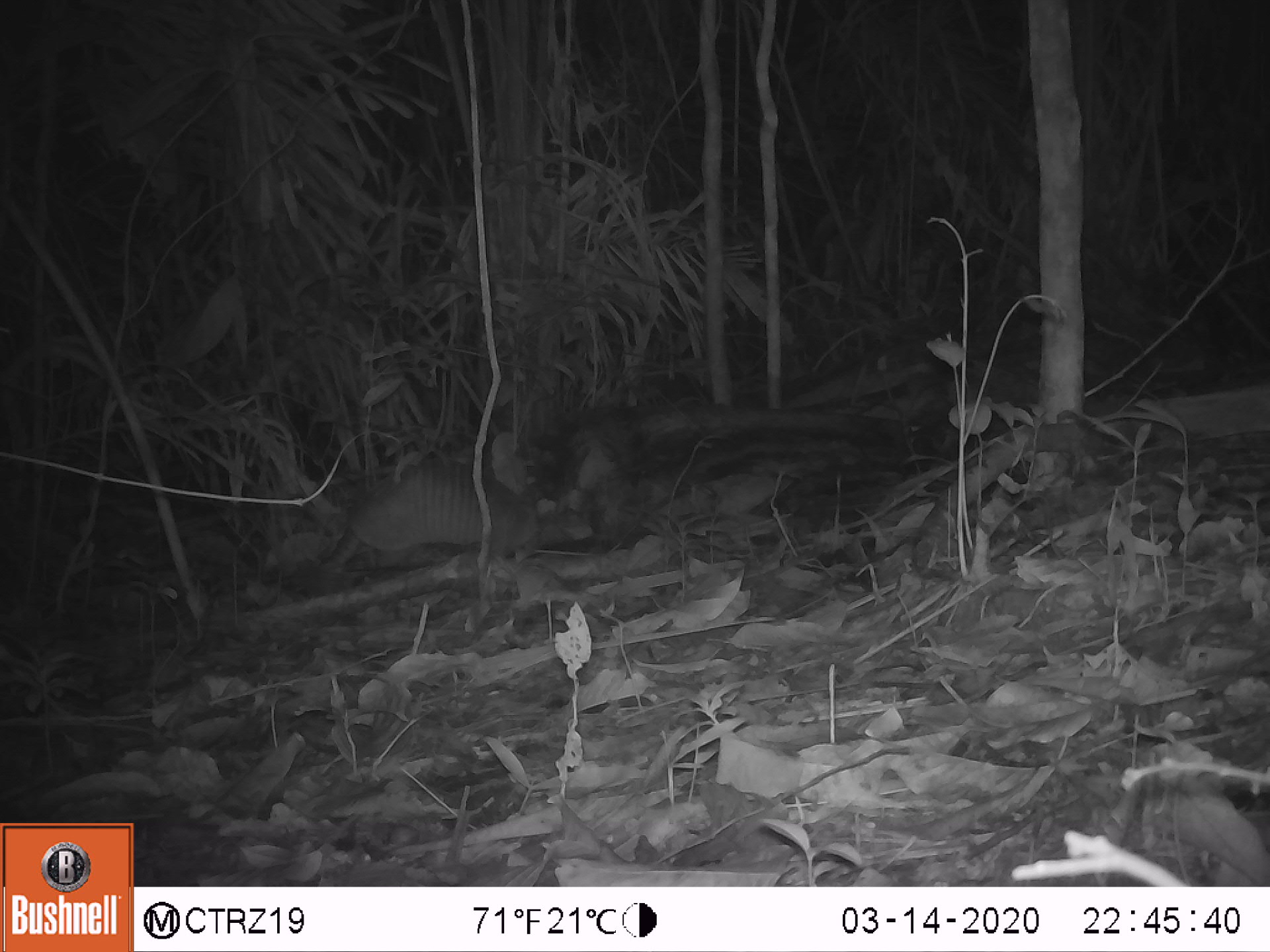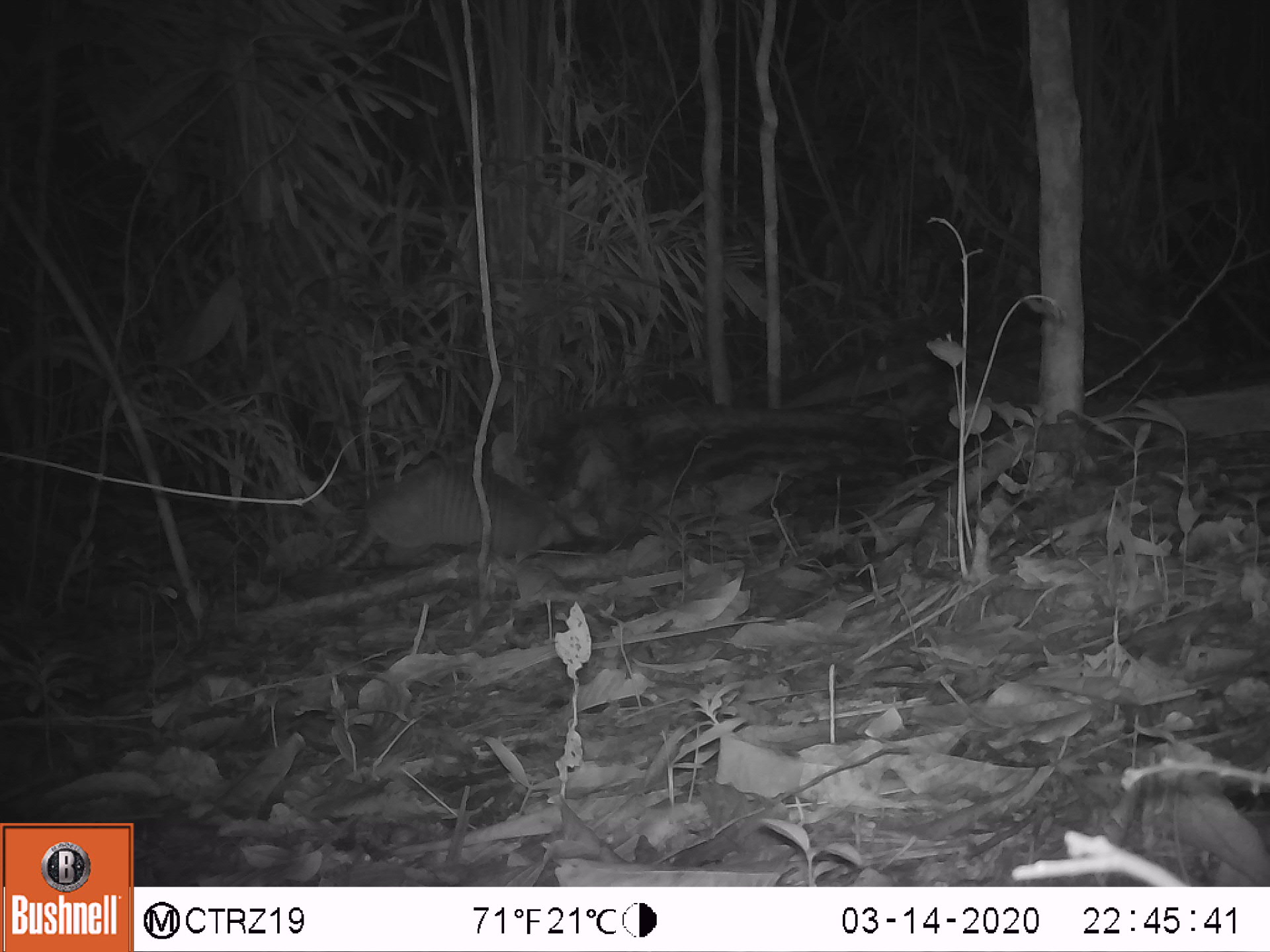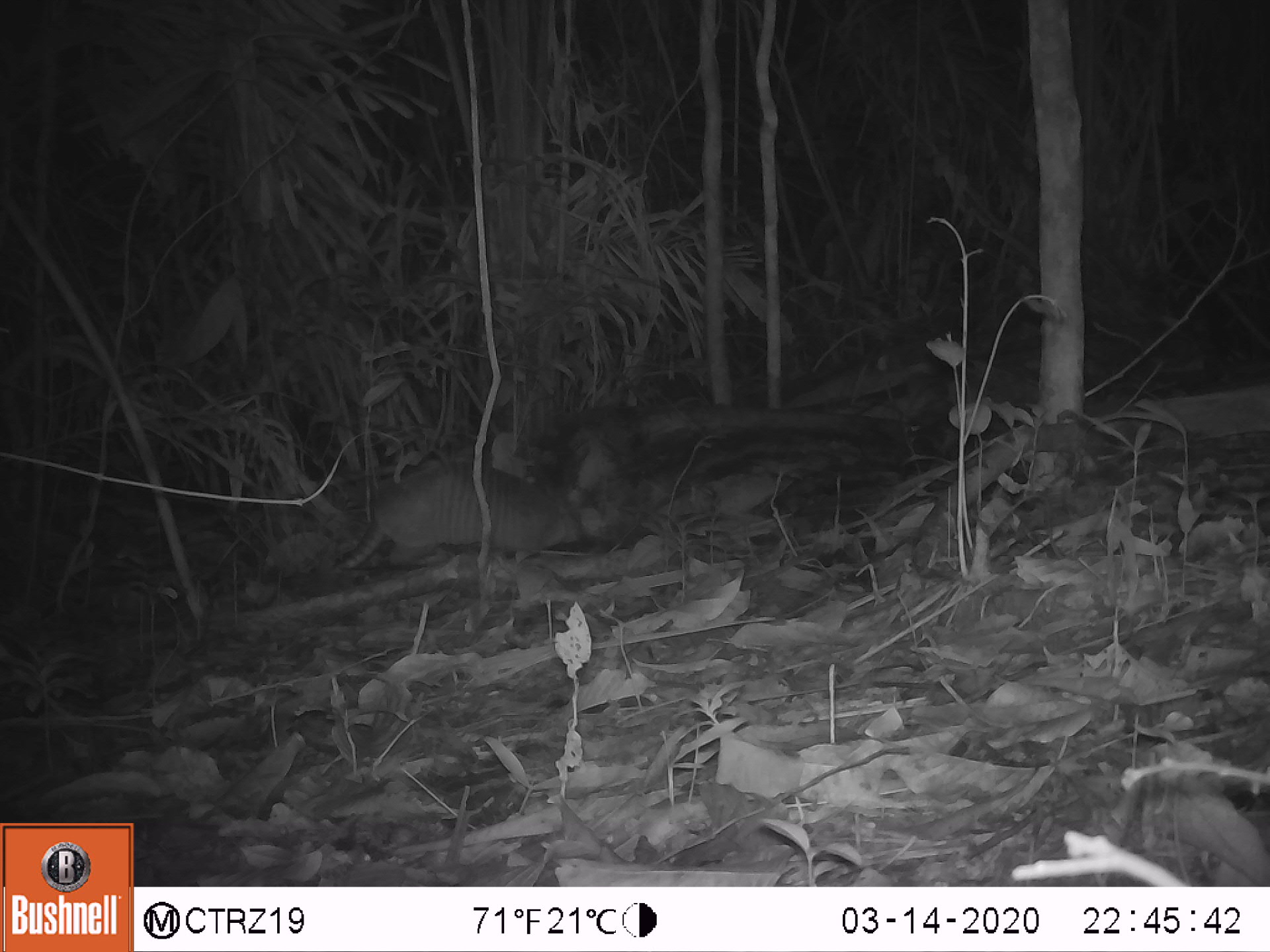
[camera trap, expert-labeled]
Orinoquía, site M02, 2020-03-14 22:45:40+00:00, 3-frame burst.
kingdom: Animalia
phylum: Chordata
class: Mammalia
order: Cingulata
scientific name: Cingulata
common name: armadillo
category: unknown armadillo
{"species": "unknown armadillo (armadillo) (Cingulata)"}